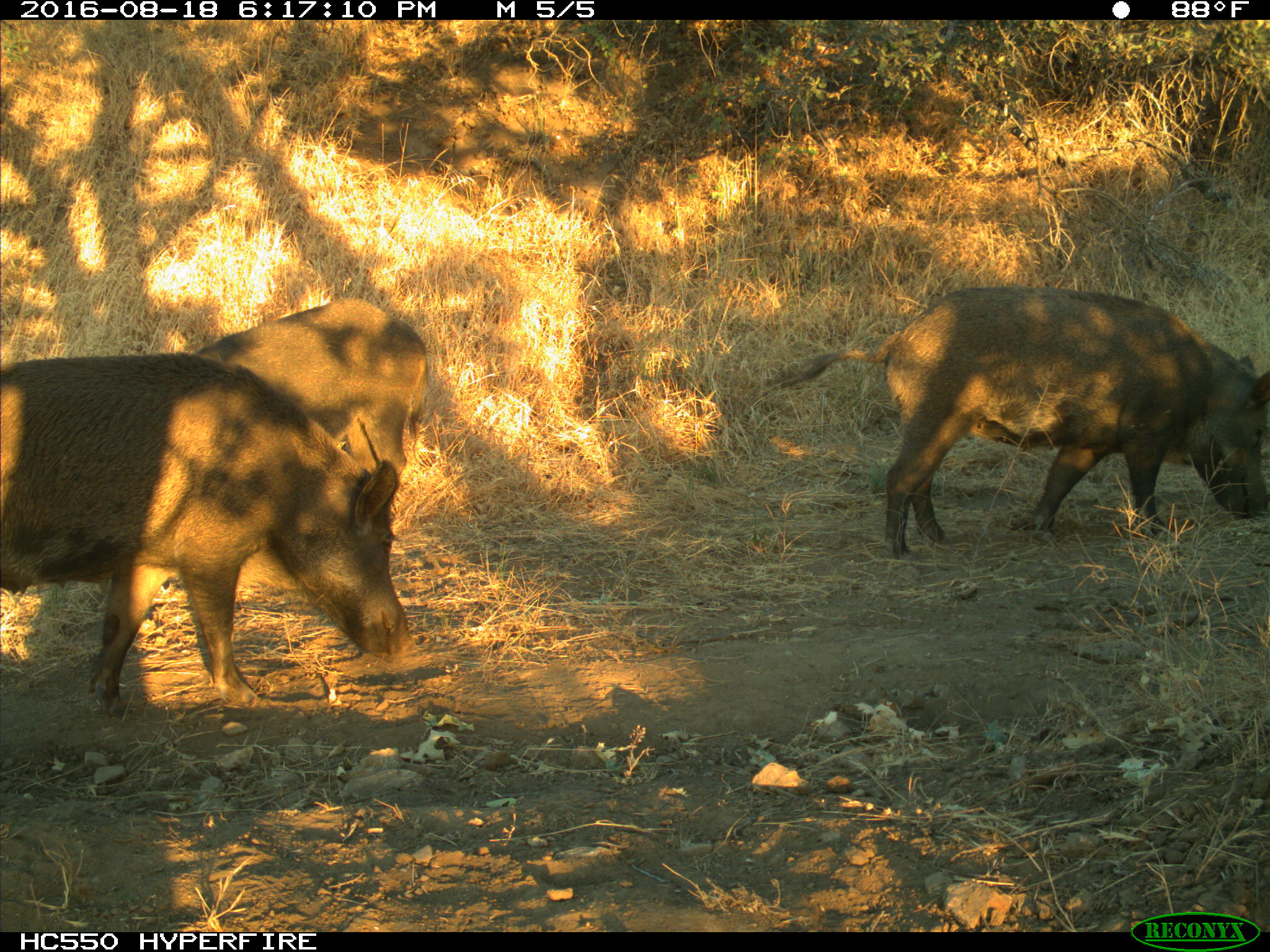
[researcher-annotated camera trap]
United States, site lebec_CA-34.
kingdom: Animalia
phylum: Chordata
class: Mammalia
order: Artiodactyla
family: Suidae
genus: Sus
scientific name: Sus scrofa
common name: wild boar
Sus scrofa (wild boar).